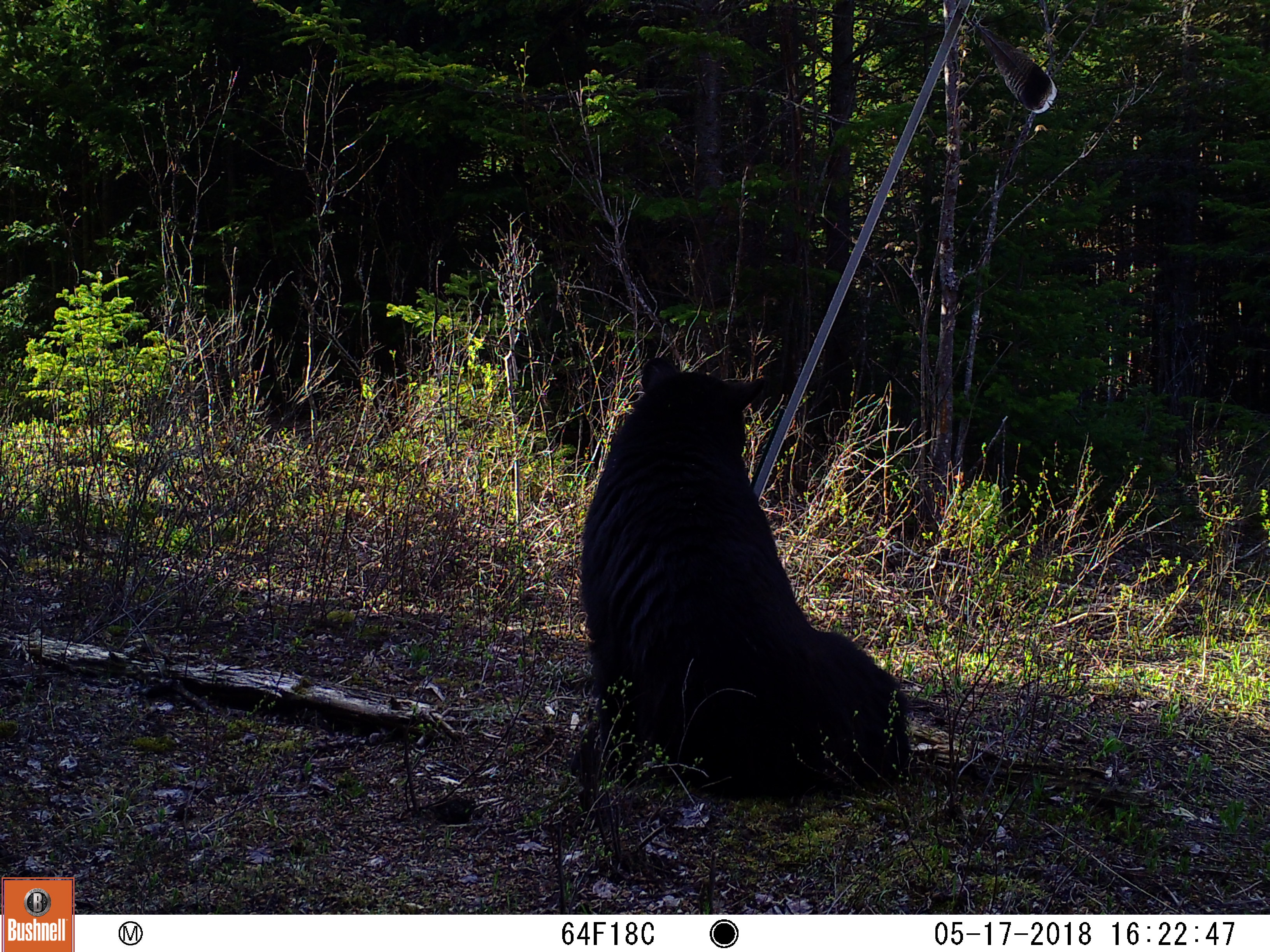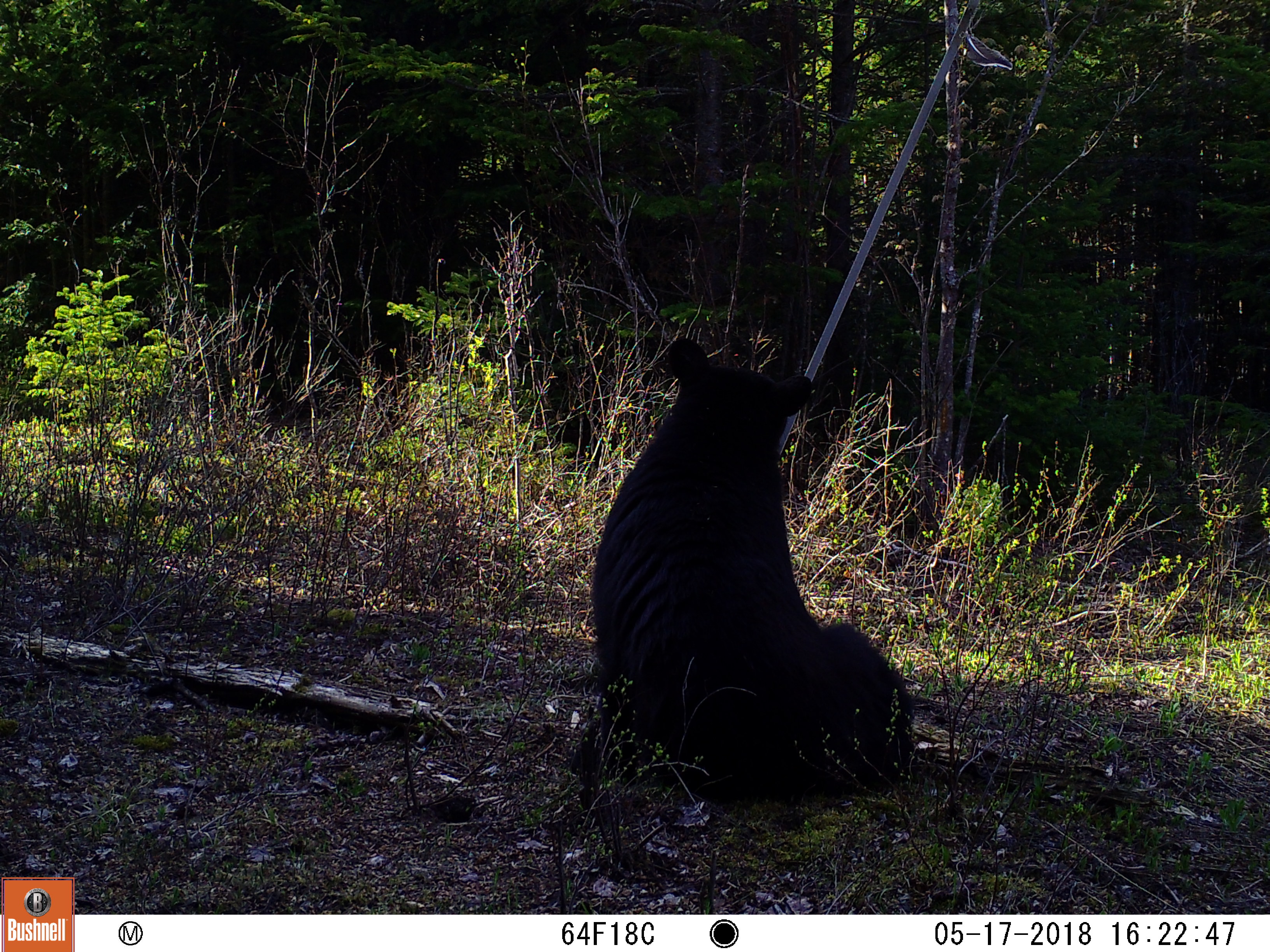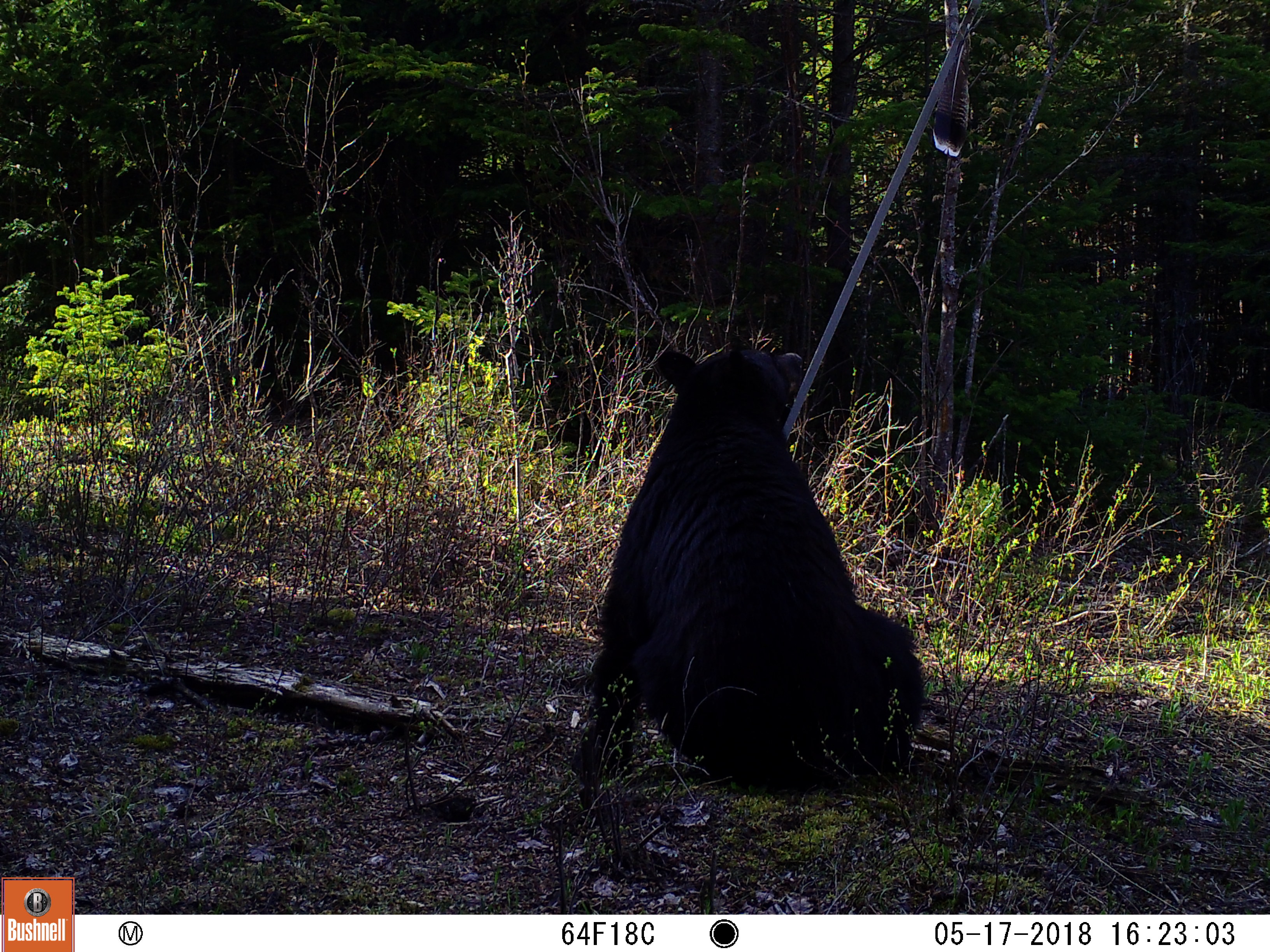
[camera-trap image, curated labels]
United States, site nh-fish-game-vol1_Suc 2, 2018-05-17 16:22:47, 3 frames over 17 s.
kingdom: Animalia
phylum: Chordata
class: Mammalia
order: Carnivora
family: Ursidae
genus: Ursus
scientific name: Ursus americanus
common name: black bear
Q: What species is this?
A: Black bear (Ursus americanus).